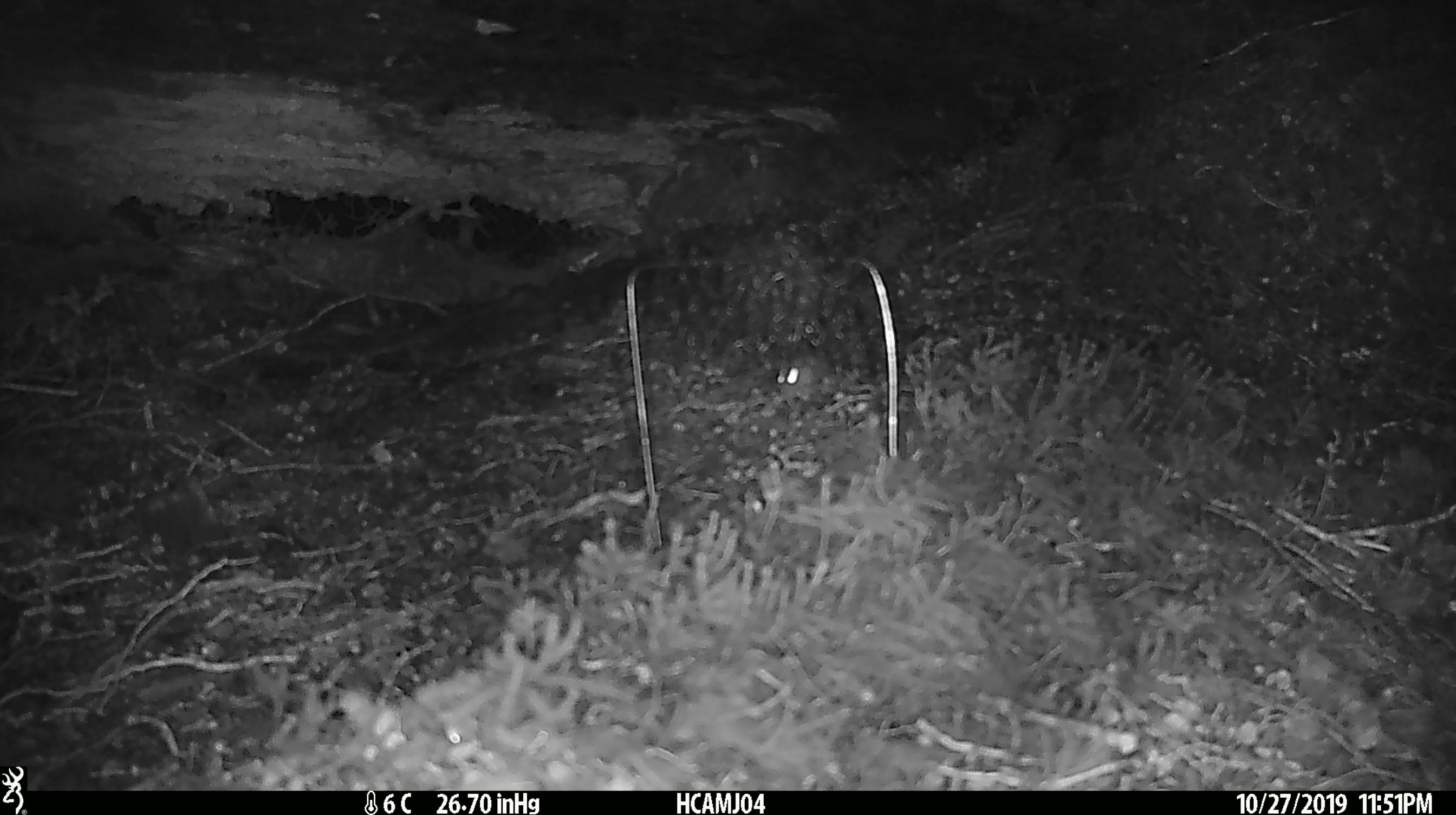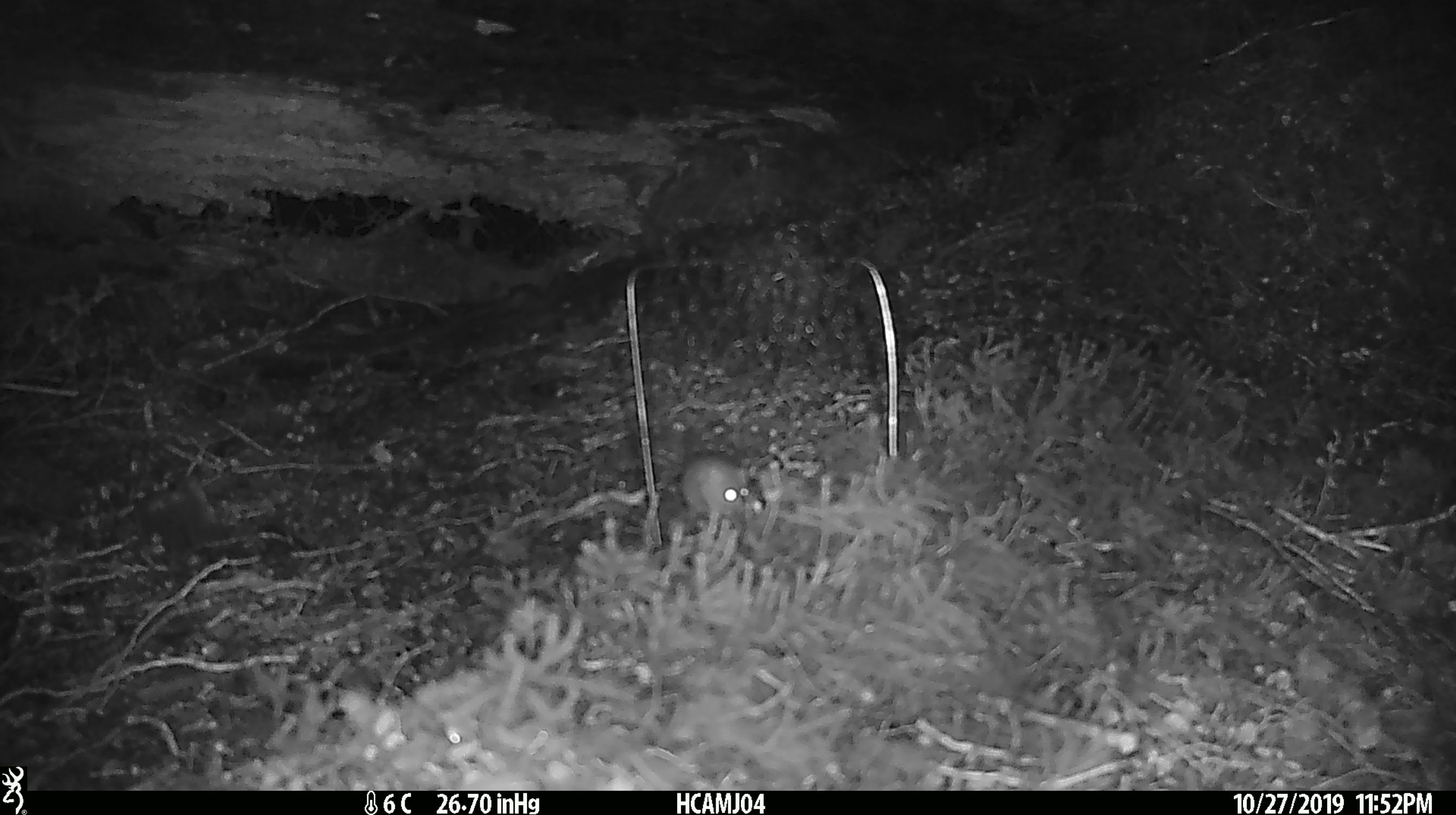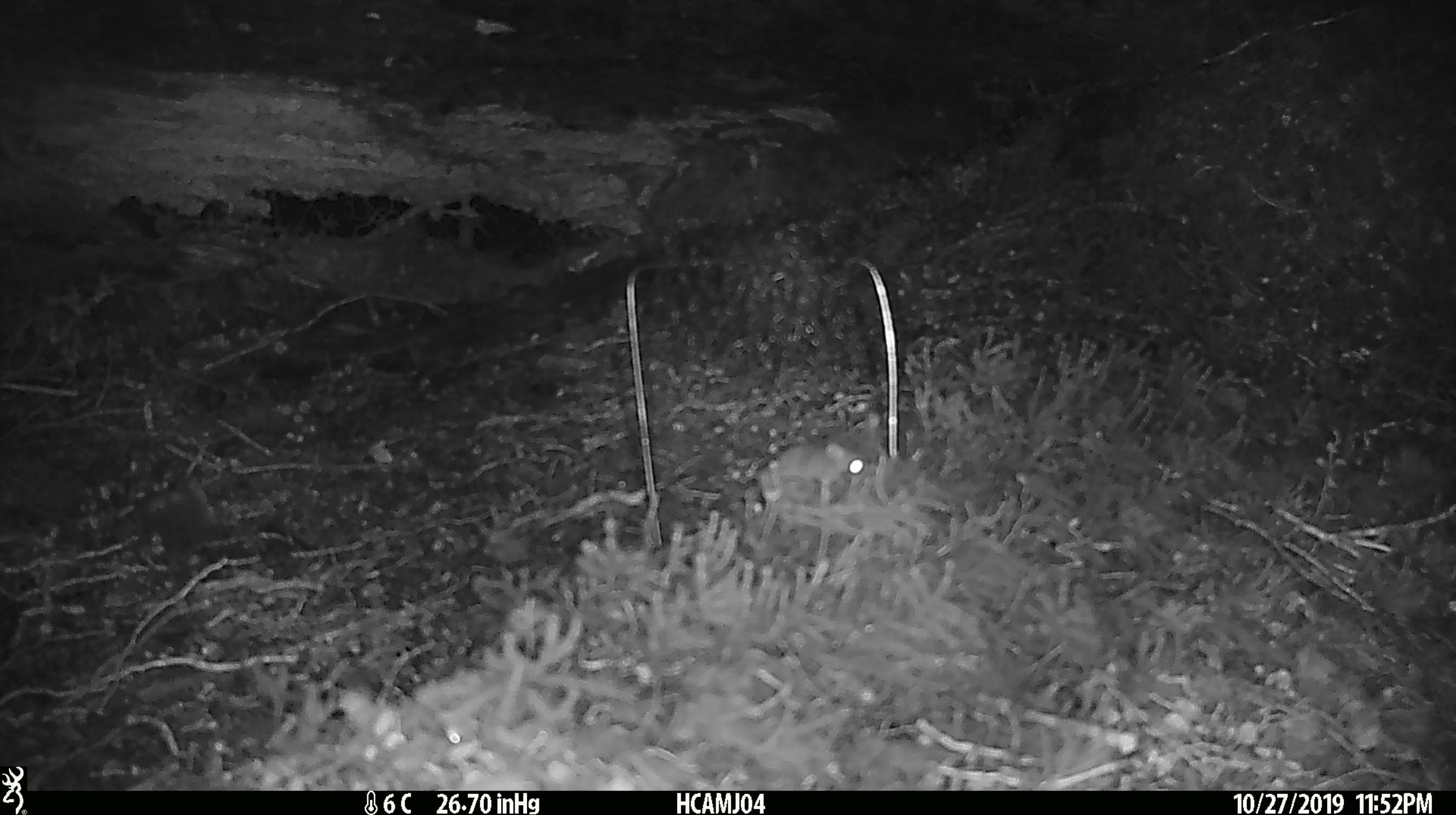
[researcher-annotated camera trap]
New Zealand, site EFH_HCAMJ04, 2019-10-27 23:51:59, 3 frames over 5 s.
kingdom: Animalia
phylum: Chordata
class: Mammalia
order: Rodentia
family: Muridae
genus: Mus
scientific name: Mus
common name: mouse